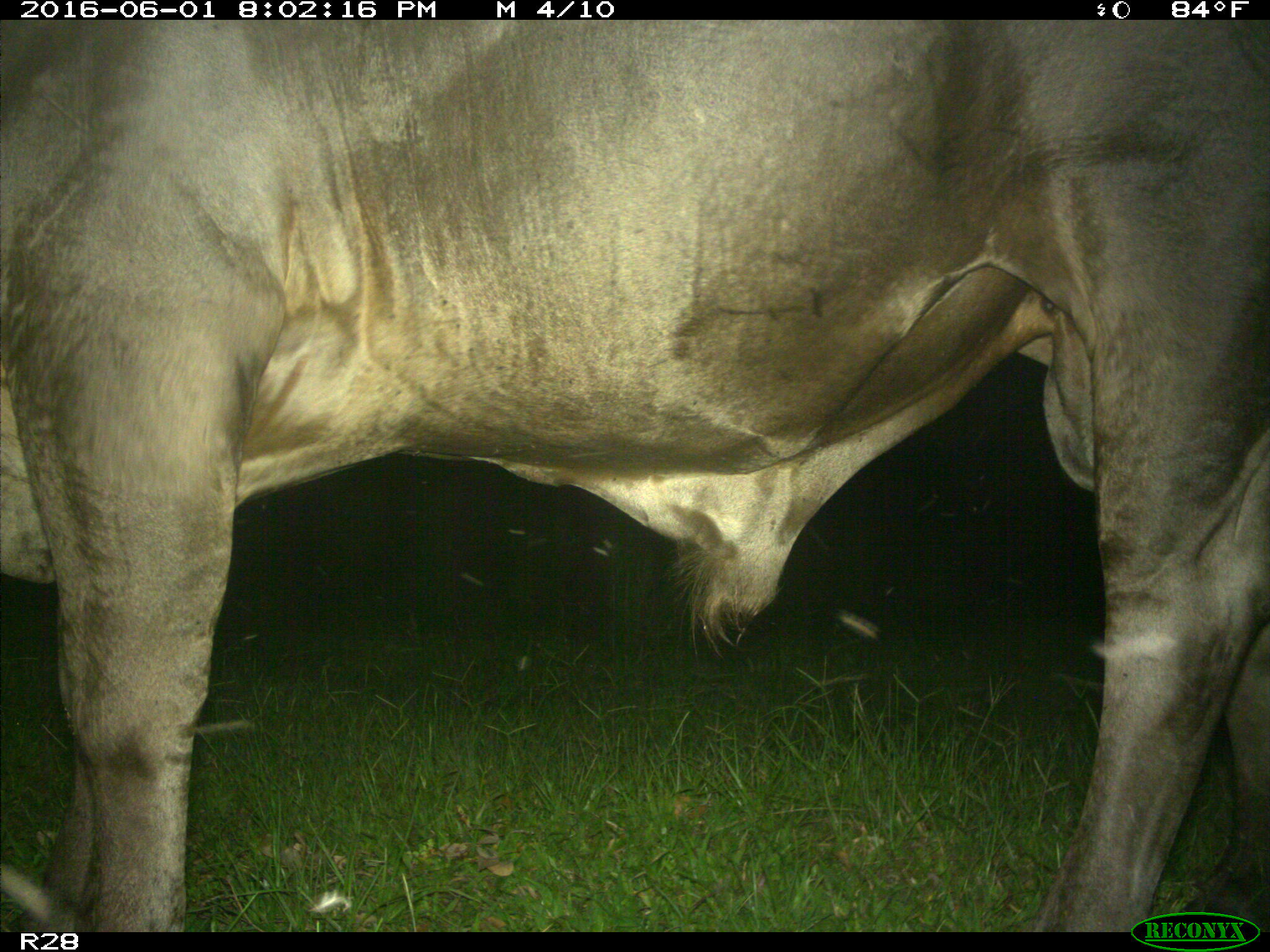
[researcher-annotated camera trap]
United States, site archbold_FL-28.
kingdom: Animalia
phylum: Chordata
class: Mammalia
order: Artiodactyla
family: Bovidae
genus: Bos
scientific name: Bos taurus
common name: domestic cow